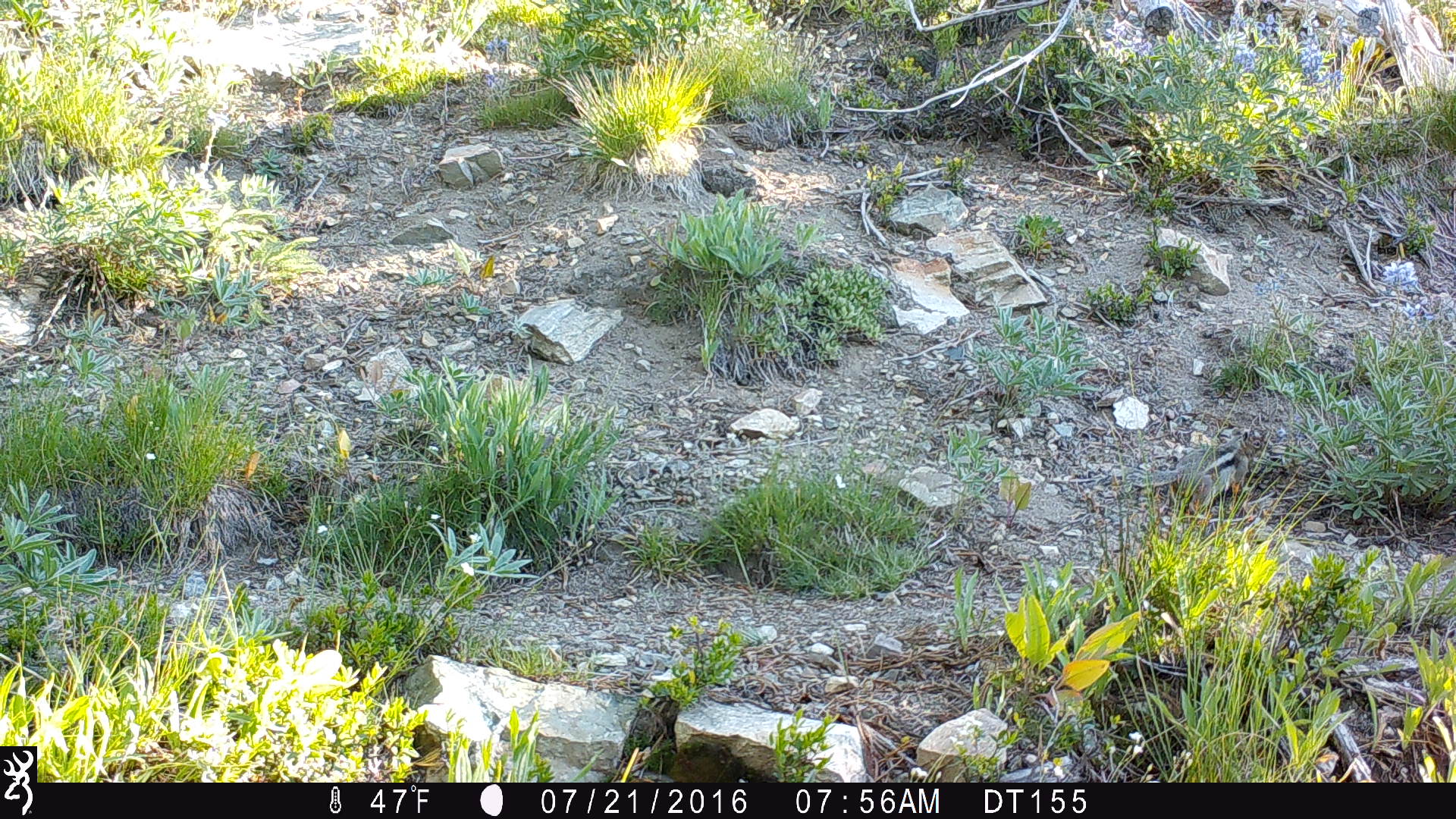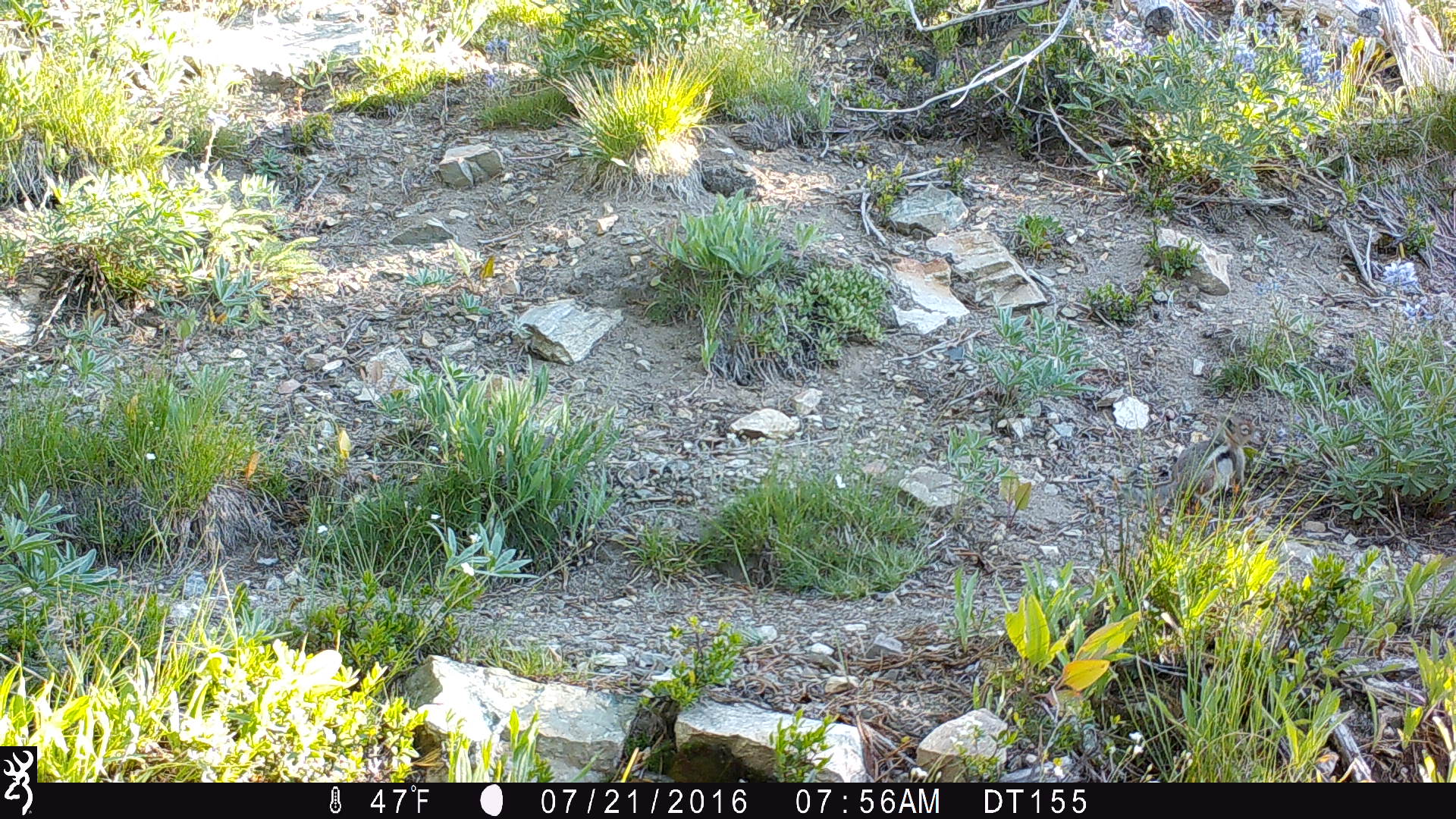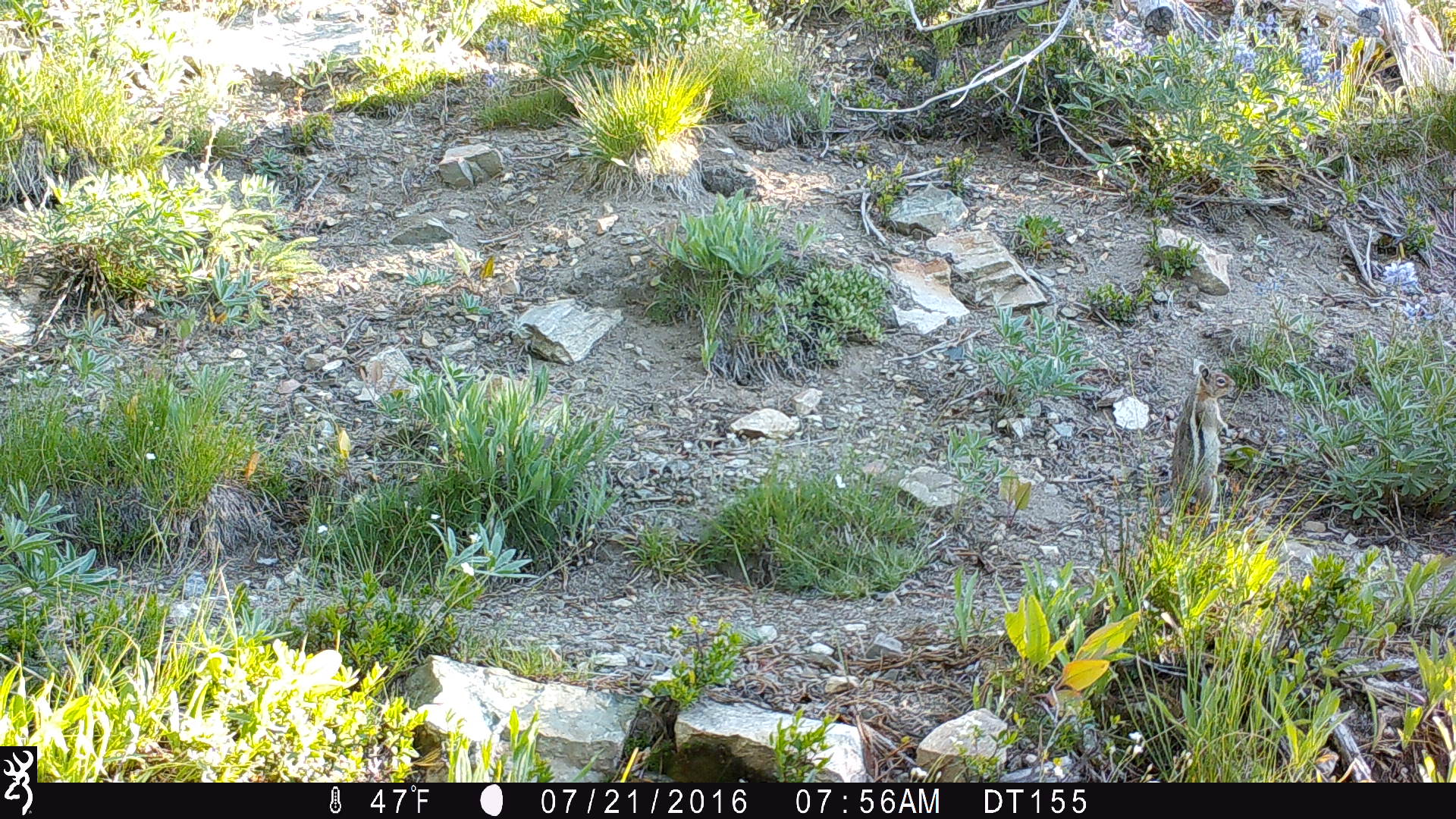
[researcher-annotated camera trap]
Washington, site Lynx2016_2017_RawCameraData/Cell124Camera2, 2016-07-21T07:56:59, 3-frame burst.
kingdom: Animalia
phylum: Chordata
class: Mammalia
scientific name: Mammalia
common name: small mammal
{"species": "small mammal (Mammalia)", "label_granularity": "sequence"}